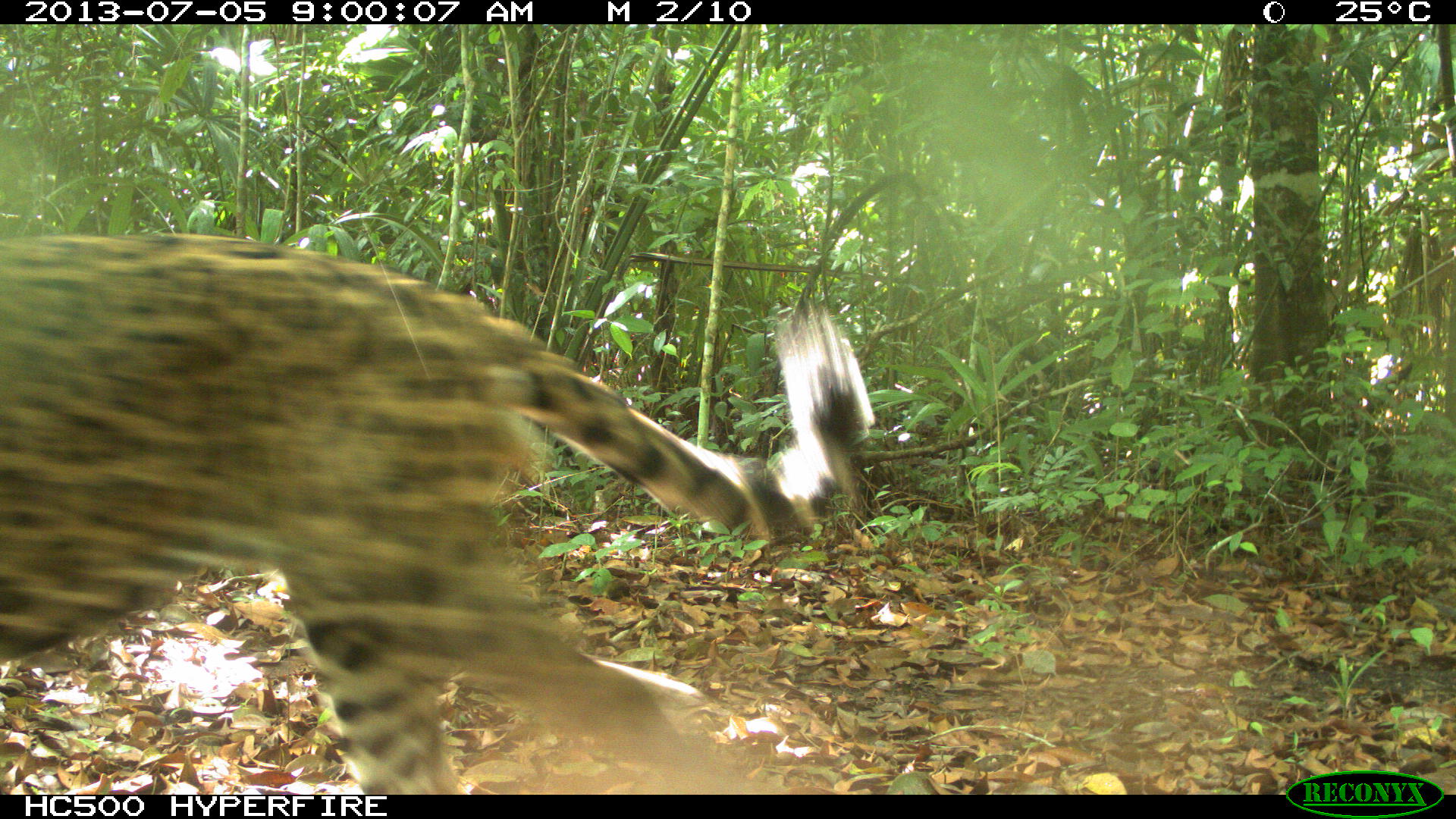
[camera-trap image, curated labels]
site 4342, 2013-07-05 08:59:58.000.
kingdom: Animalia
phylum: Chordata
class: Mammalia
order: Carnivora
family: Felidae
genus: Panthera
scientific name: Panthera onca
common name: jaguar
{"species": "Panthera onca (jaguar)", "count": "1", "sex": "male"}